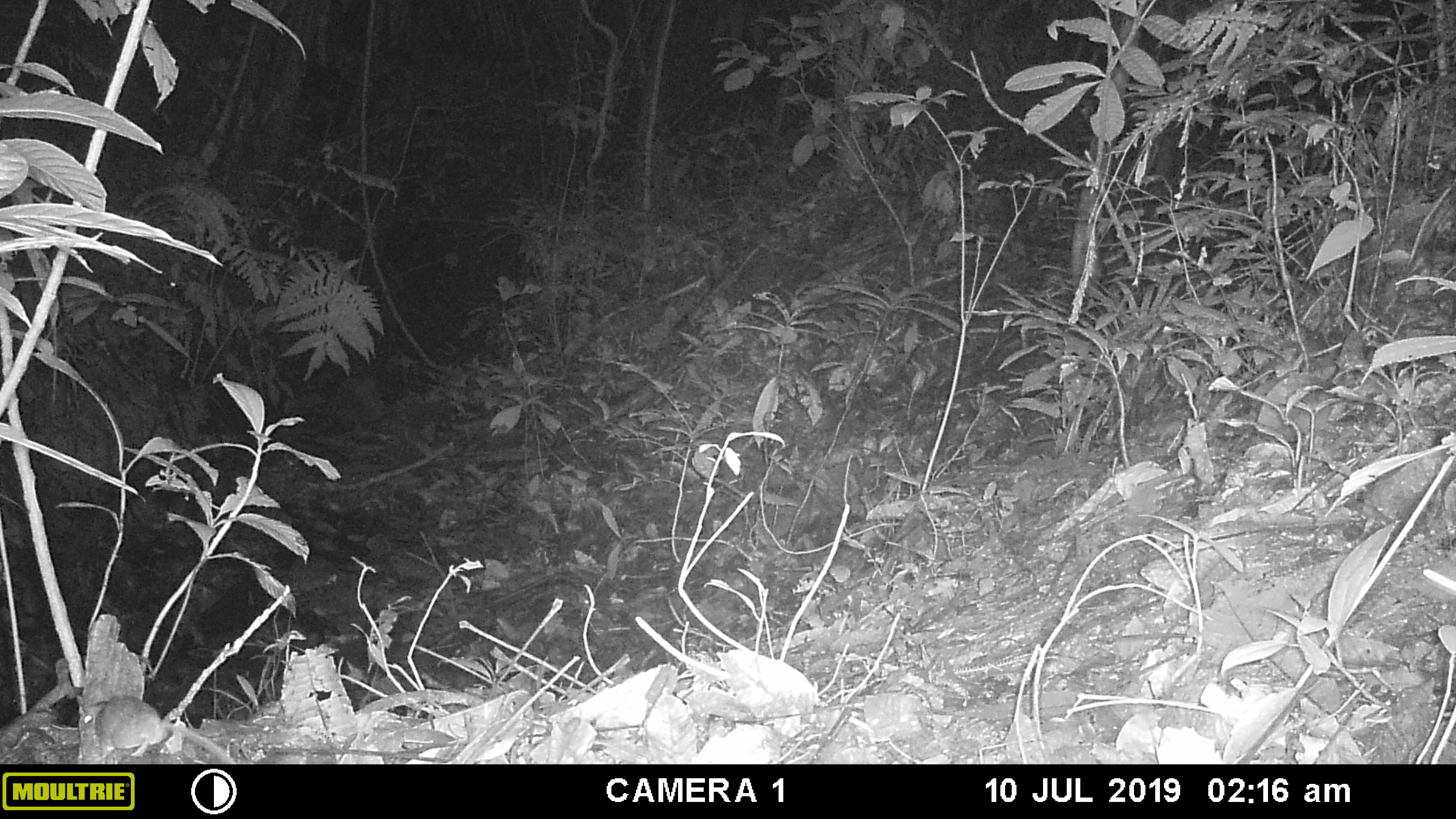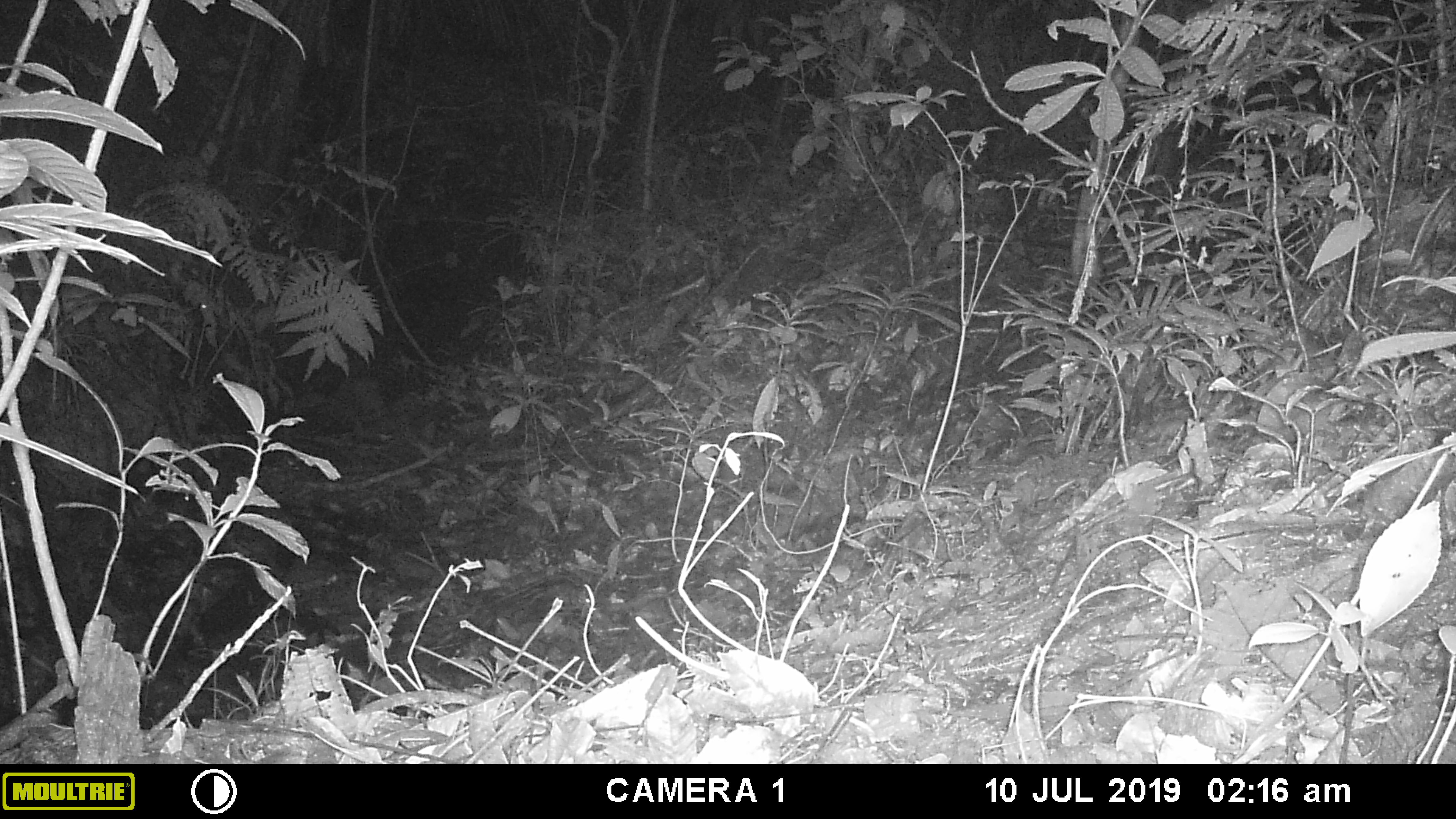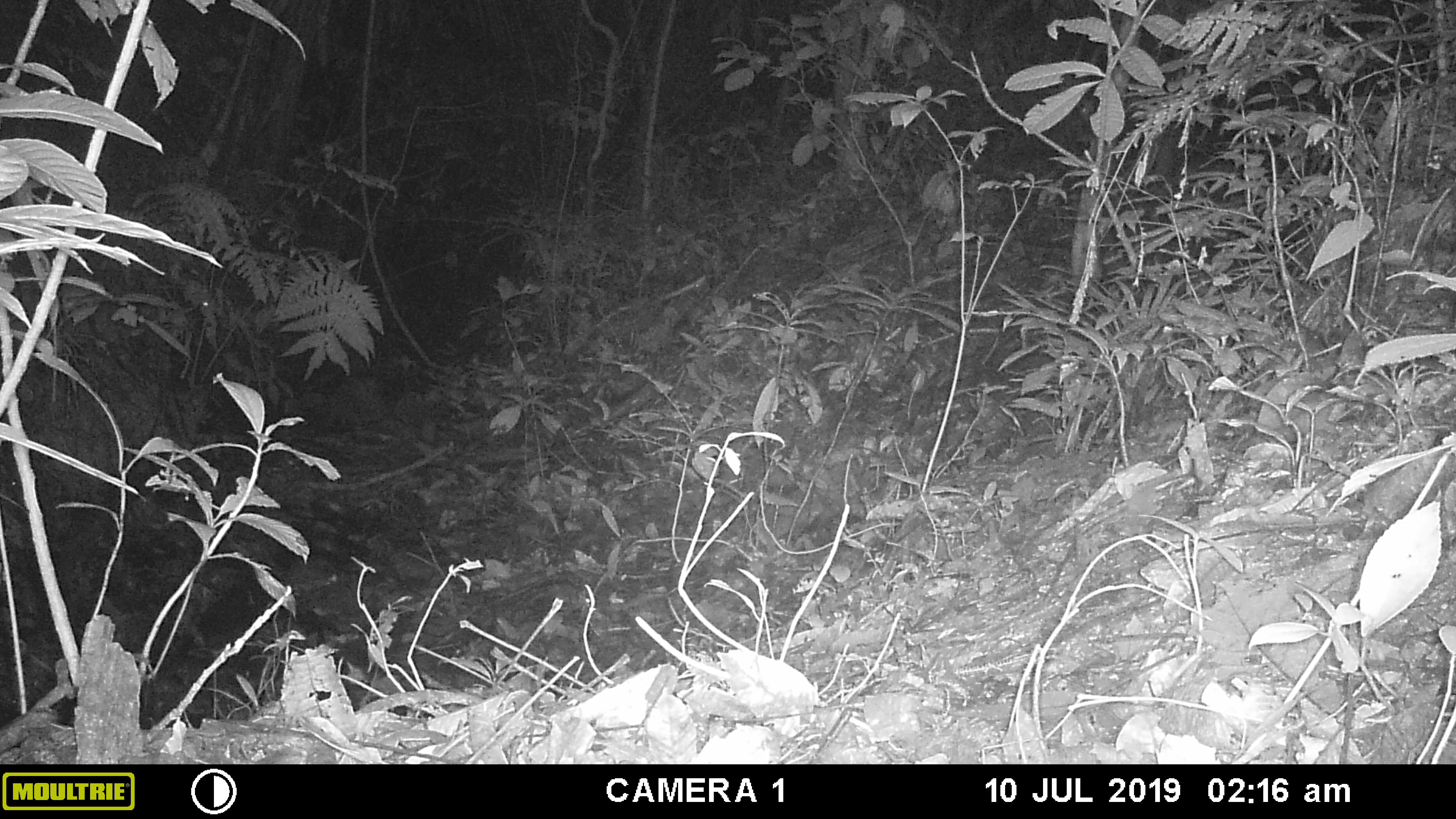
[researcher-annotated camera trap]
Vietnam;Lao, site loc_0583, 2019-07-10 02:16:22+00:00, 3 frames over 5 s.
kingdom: Animalia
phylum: Chordata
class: Mammalia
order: Rodentia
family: Muridae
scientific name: Muridae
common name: old-world mice and rats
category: unidentified murid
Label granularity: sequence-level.